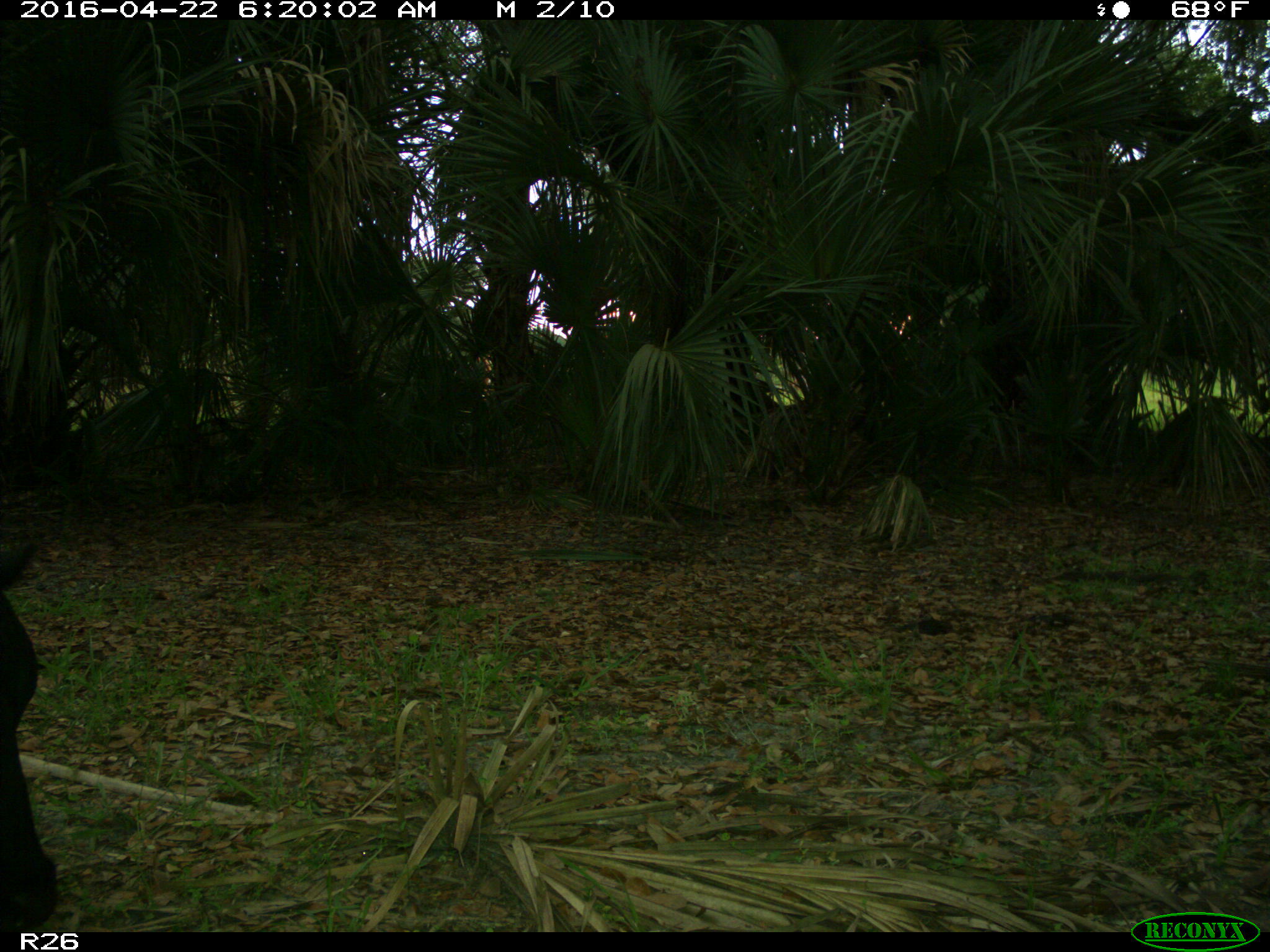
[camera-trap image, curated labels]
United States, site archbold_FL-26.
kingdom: Animalia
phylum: Chordata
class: Mammalia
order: Artiodactyla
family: Bovidae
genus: Bos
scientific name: Bos taurus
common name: domestic cow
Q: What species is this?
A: Bos taurus (domestic cow).